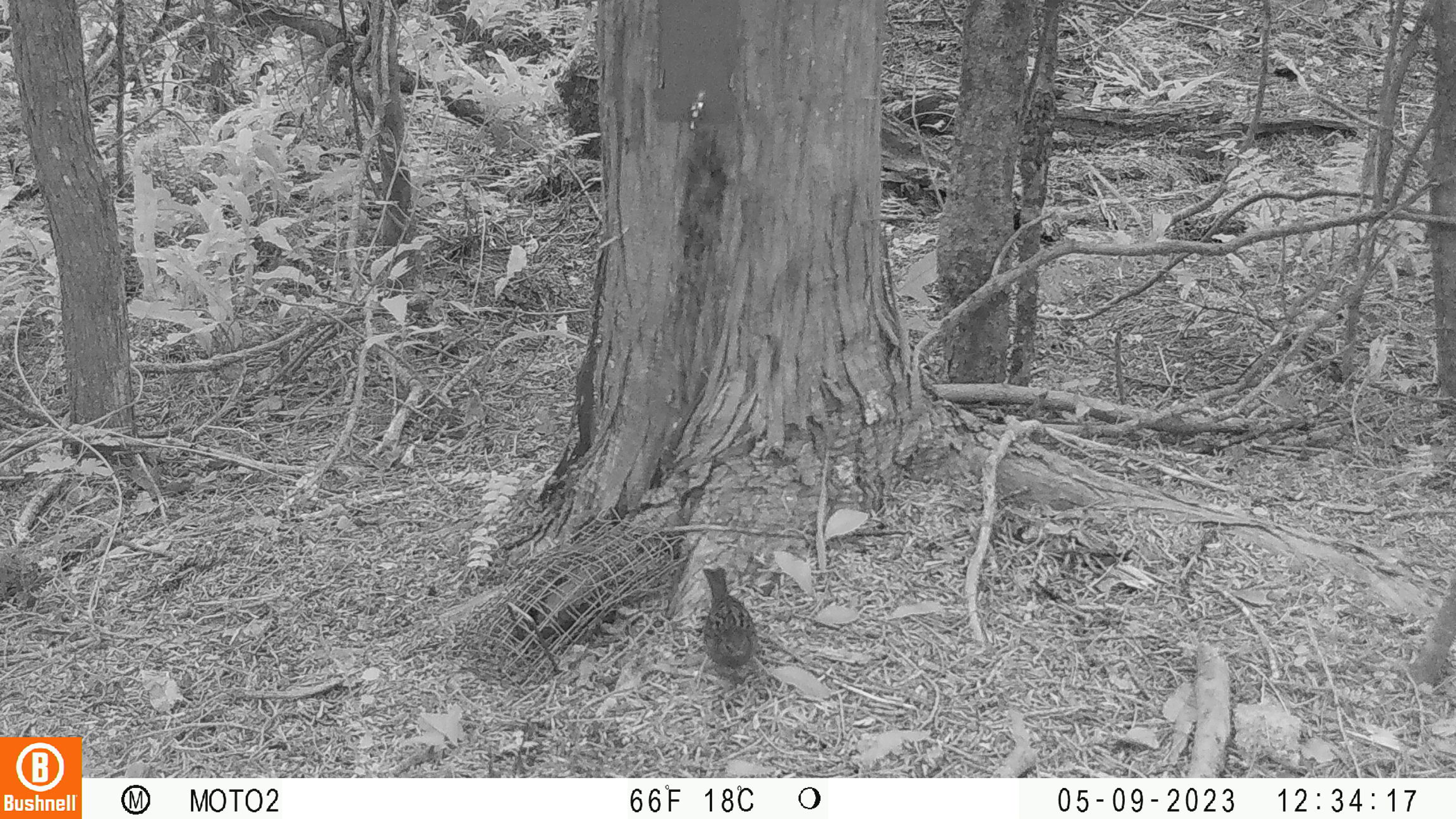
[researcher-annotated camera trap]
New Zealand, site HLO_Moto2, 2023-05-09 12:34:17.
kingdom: Animalia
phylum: Chordata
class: Aves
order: Passeriformes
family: Prunellidae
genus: Prunella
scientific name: Prunella modularis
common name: dunnock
Dunnock (Prunella modularis).